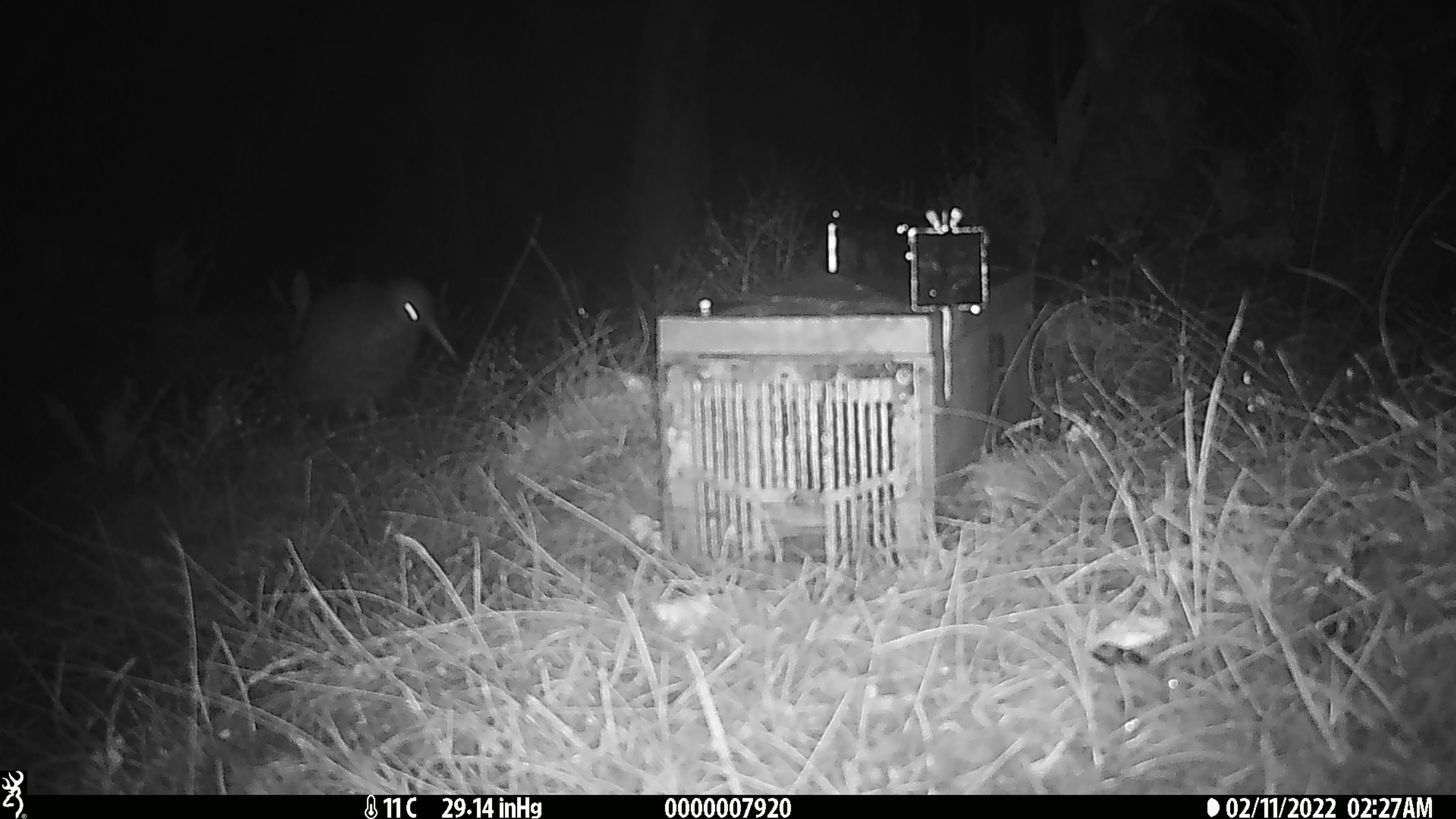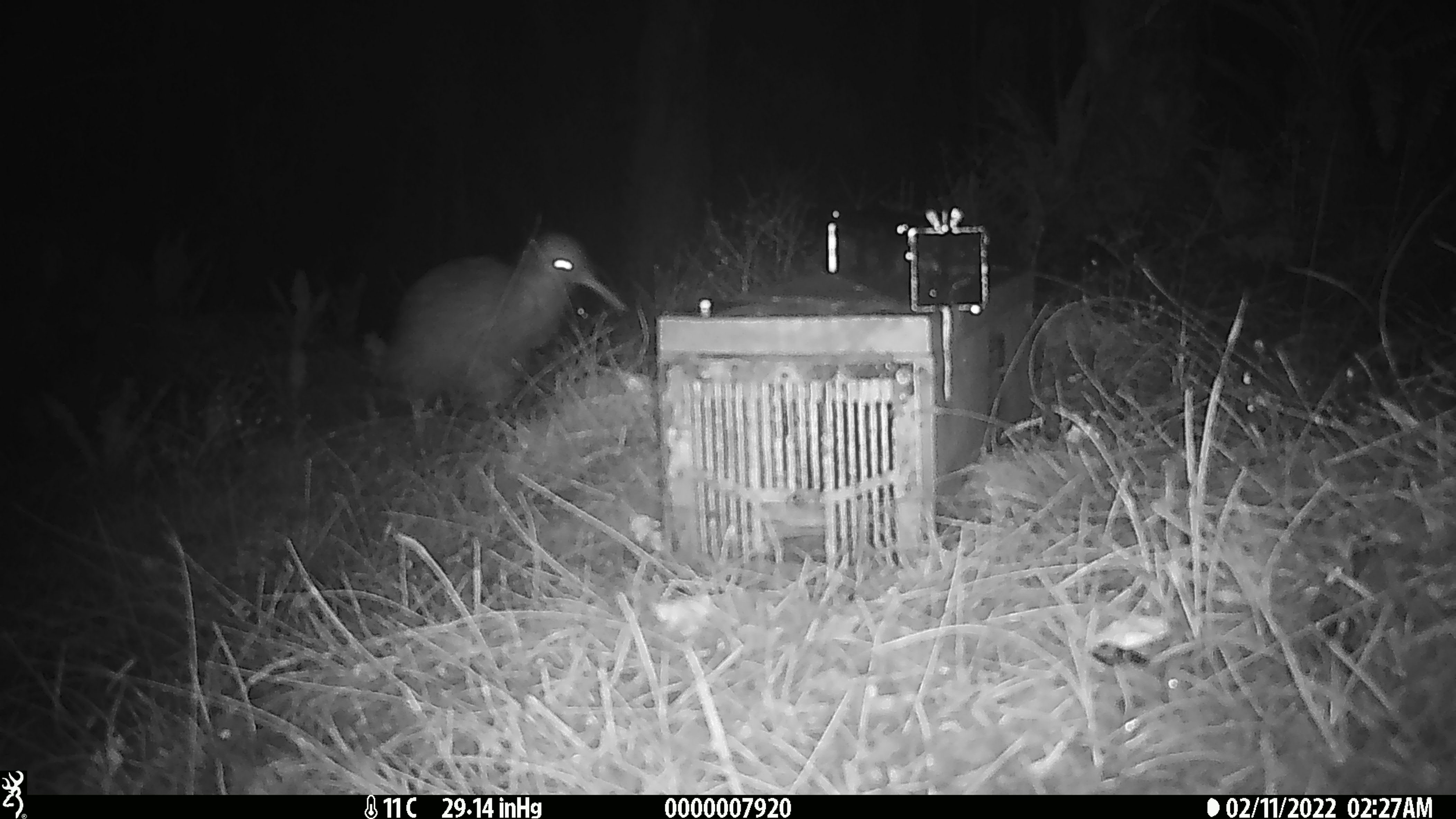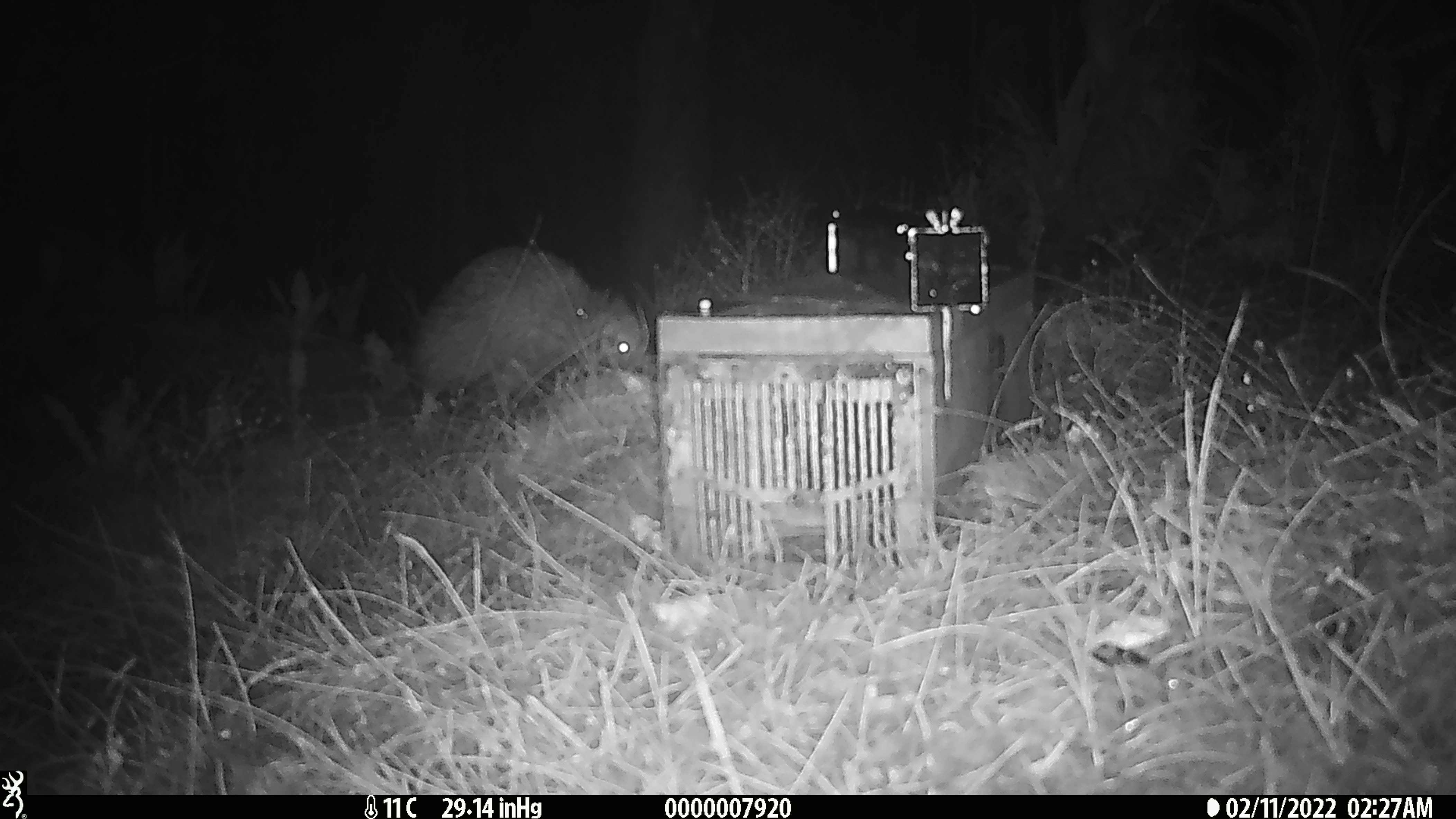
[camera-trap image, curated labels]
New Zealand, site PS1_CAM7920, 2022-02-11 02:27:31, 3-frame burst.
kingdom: Animalia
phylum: Chordata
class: Aves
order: Apterygiformes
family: Apterygidae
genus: Apteryx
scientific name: Apteryx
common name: kiwi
Kiwi (Apteryx).